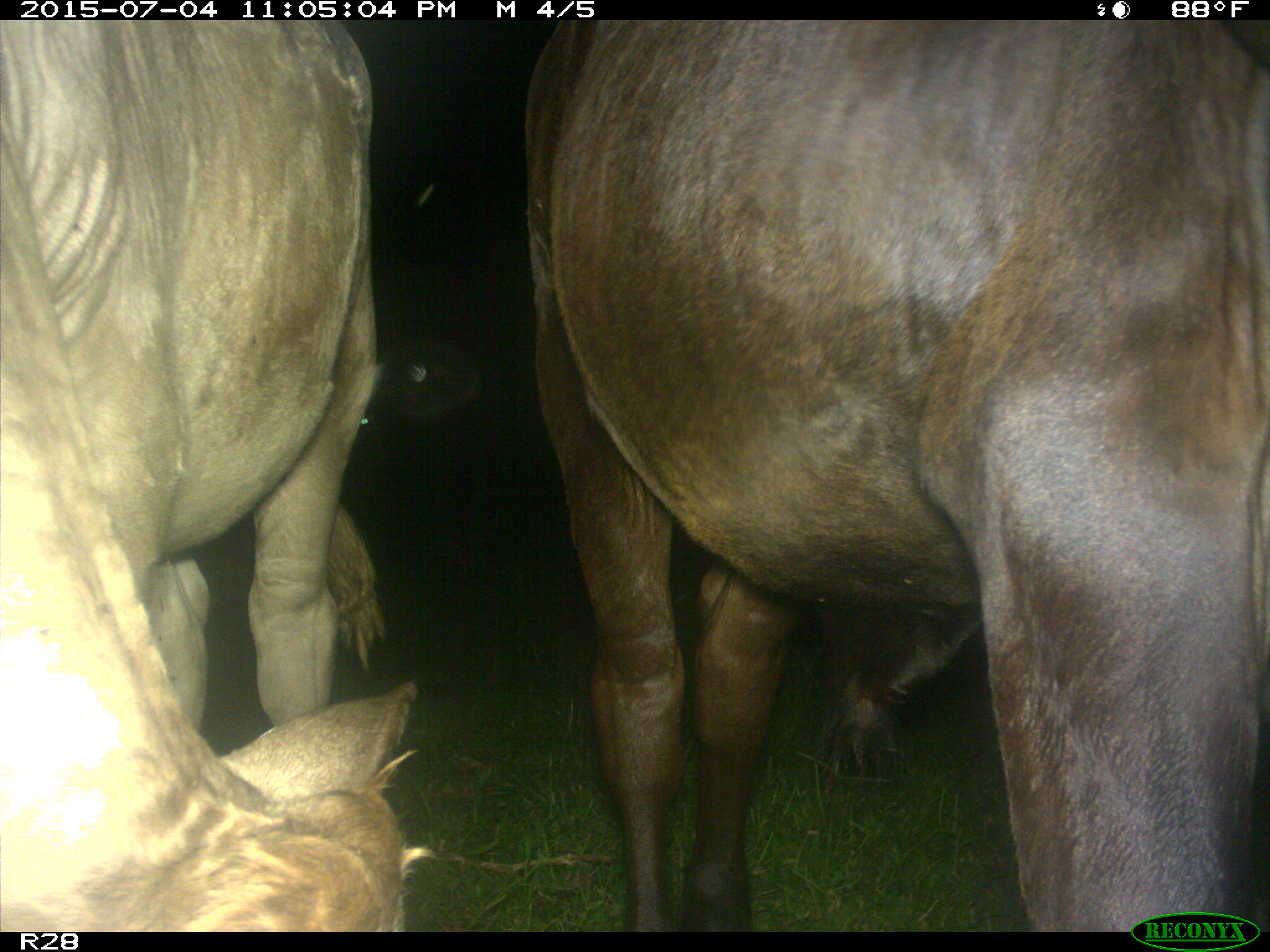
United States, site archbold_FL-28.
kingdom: Animalia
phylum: Chordata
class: Mammalia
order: Artiodactyla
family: Bovidae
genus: Bos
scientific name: Bos taurus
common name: domestic cow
Bos taurus (domestic cow).